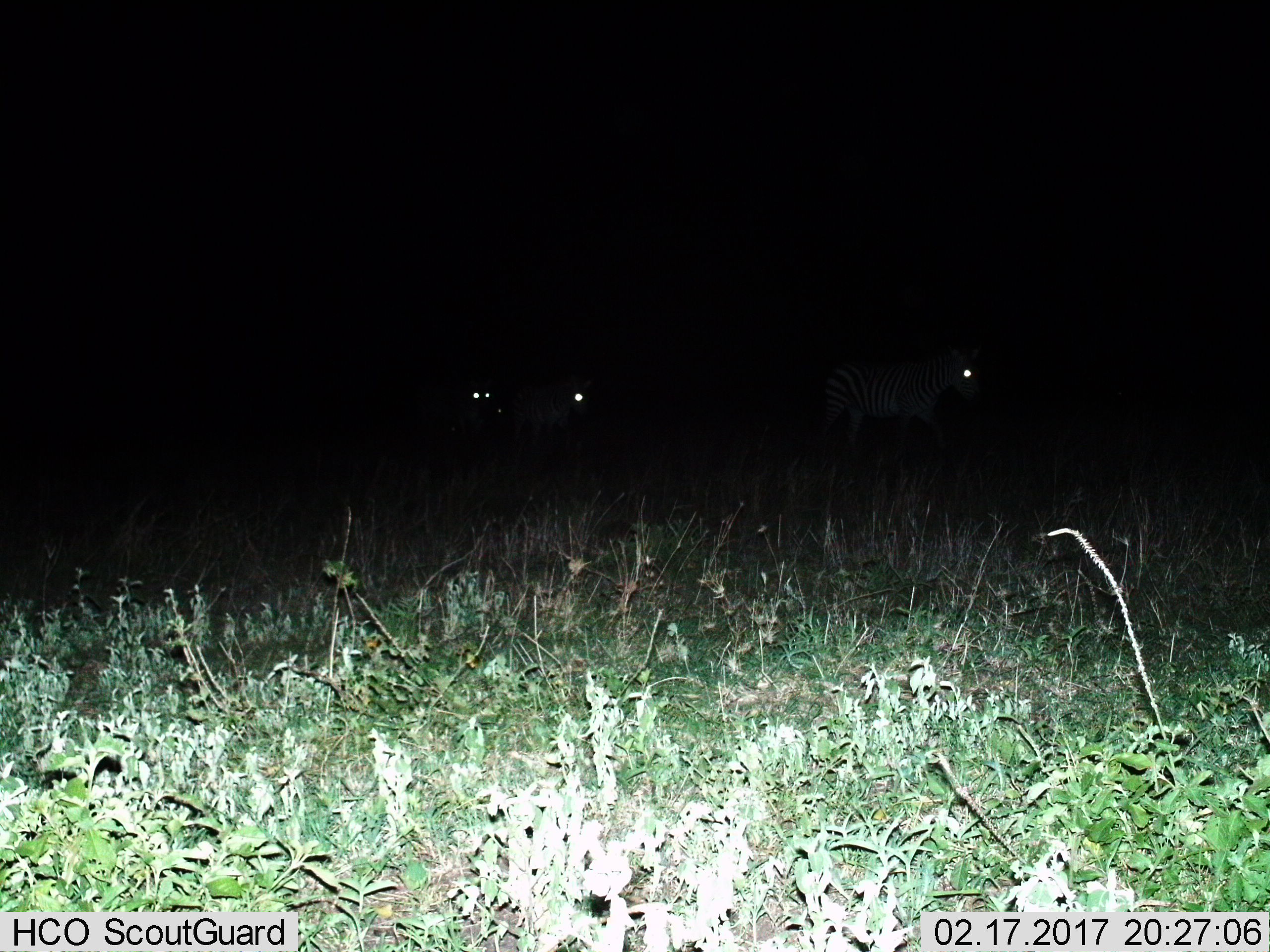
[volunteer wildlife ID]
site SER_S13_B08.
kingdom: Animalia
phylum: Chordata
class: Mammalia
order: Perissodactyla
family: Equidae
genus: Equus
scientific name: Equus quagga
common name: plains zebra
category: zebraplains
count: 3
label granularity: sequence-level